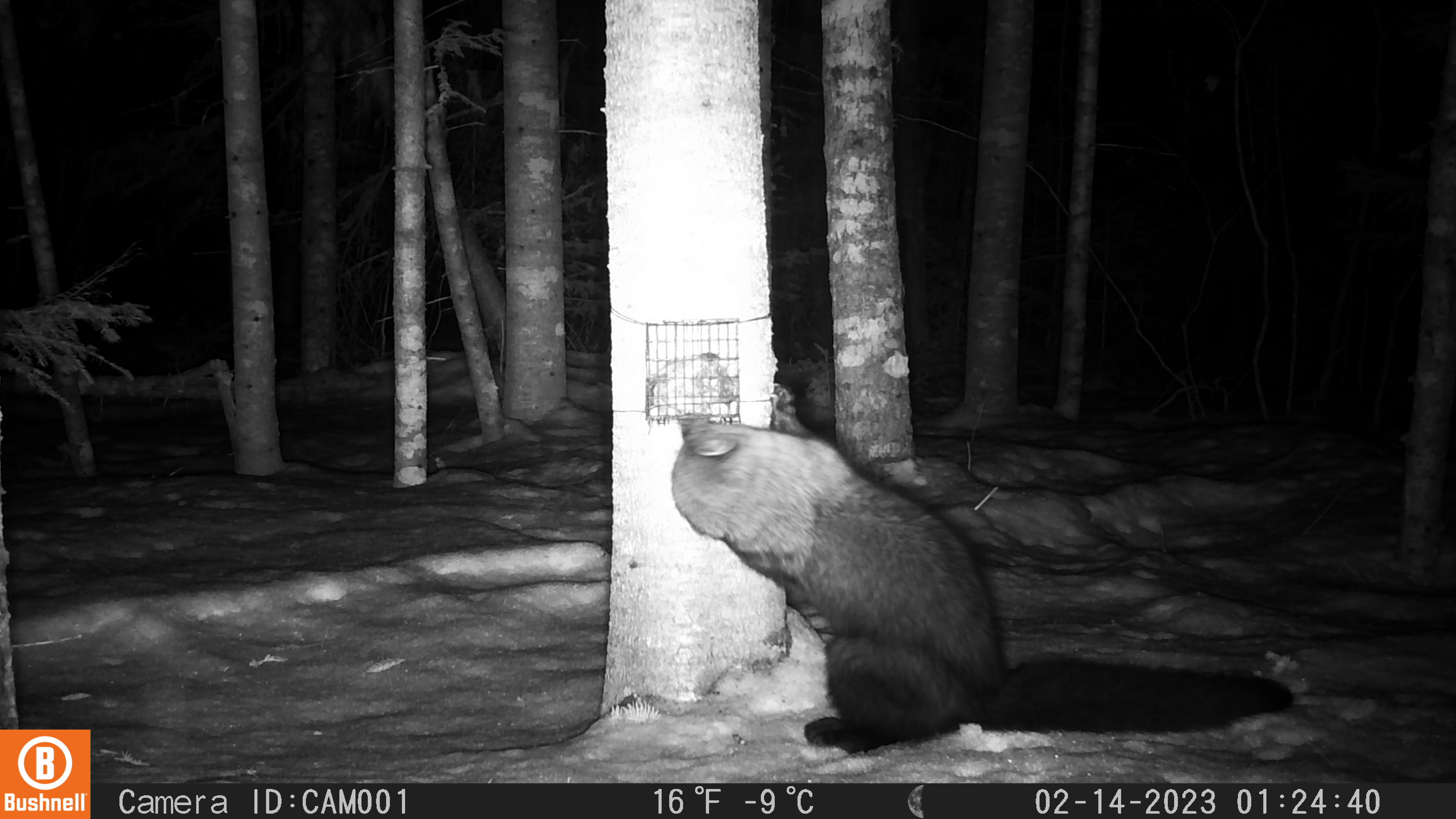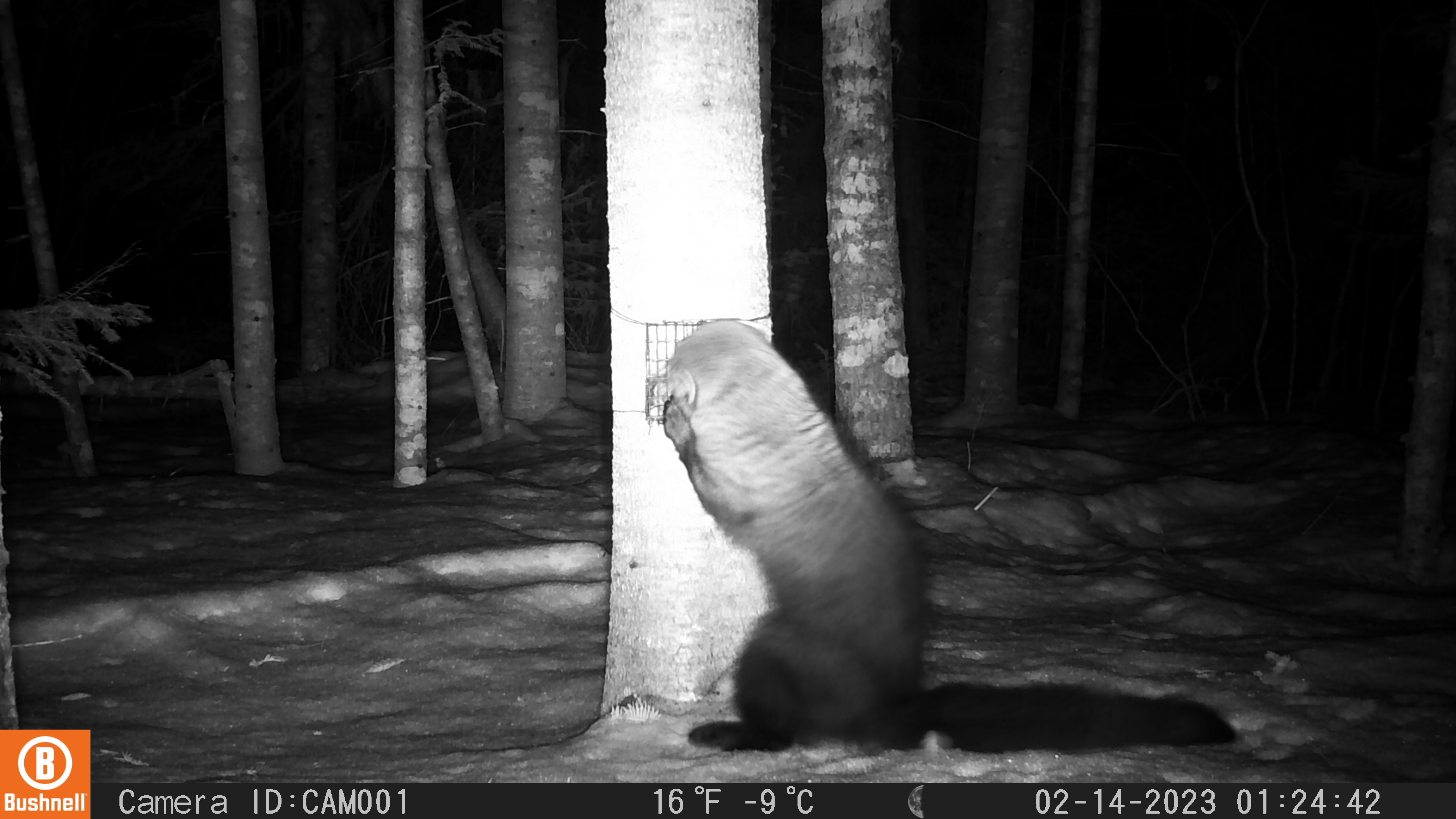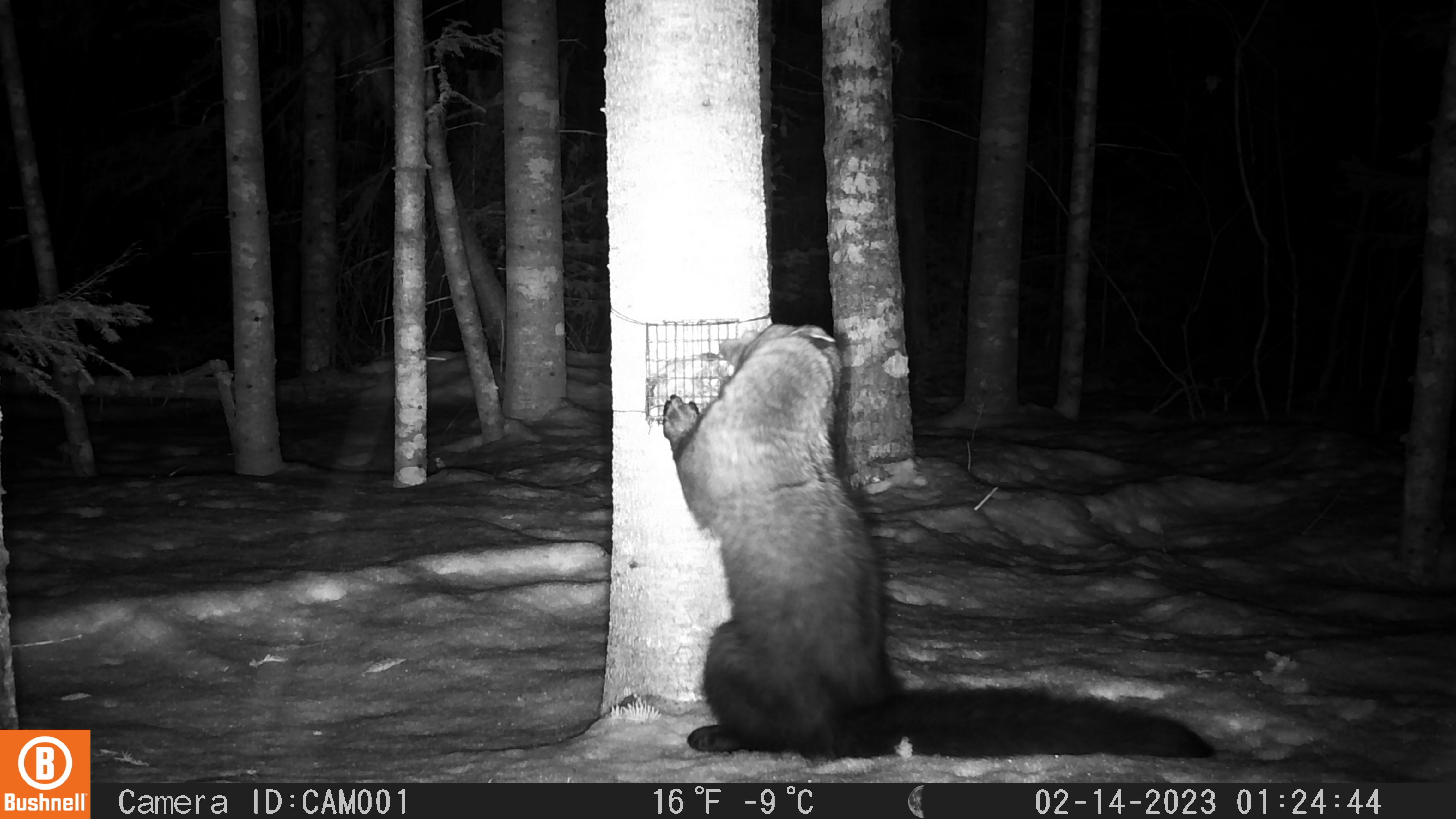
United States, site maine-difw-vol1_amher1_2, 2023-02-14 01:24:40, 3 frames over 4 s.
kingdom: Animalia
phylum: Chordata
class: Mammalia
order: Carnivora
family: Mustelidae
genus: Pekania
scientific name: Pekania pennanti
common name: fisher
Fisher (Pekania pennanti).